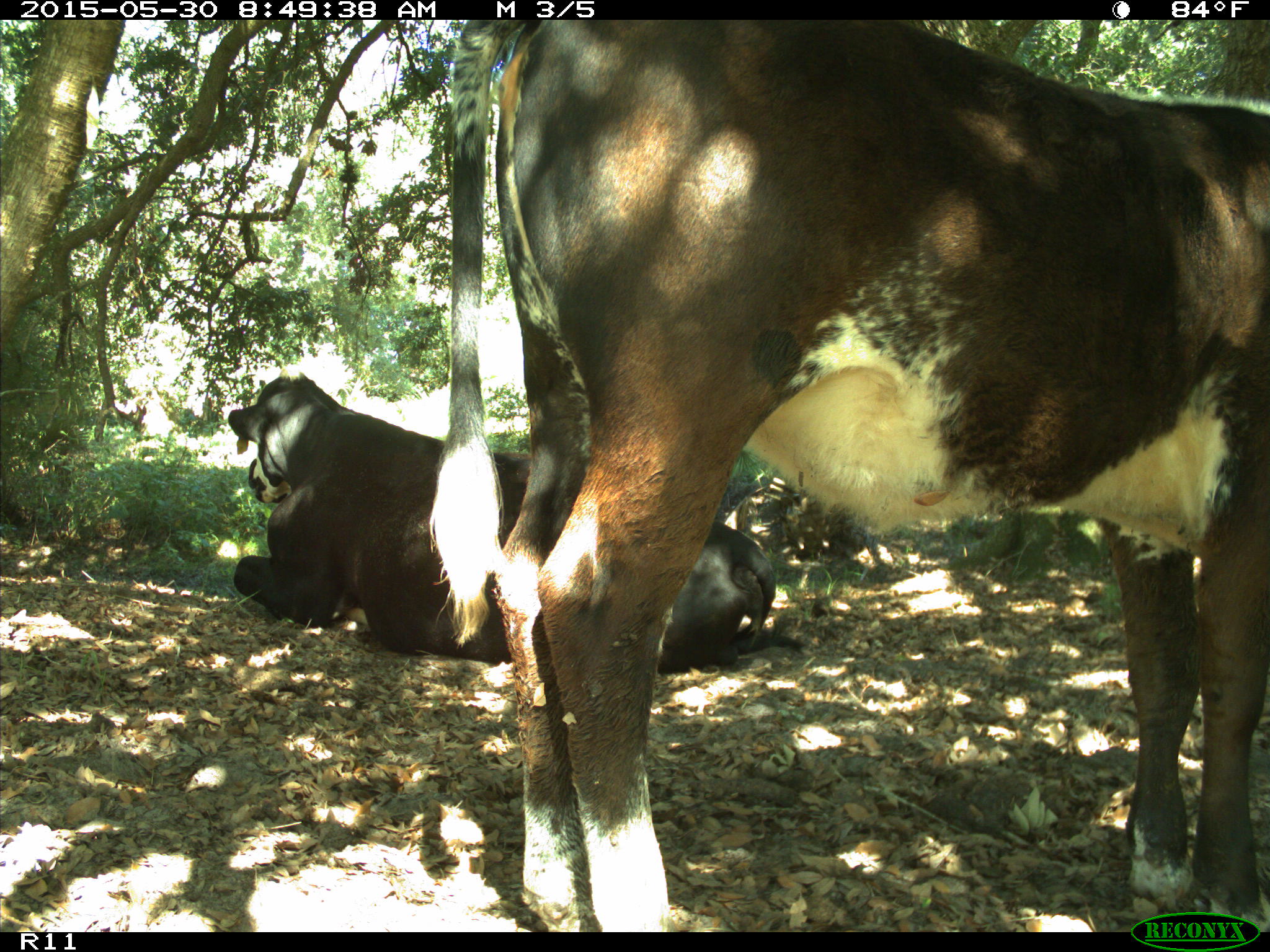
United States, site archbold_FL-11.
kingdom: Animalia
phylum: Chordata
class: Mammalia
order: Artiodactyla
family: Bovidae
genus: Bos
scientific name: Bos taurus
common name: domestic cow